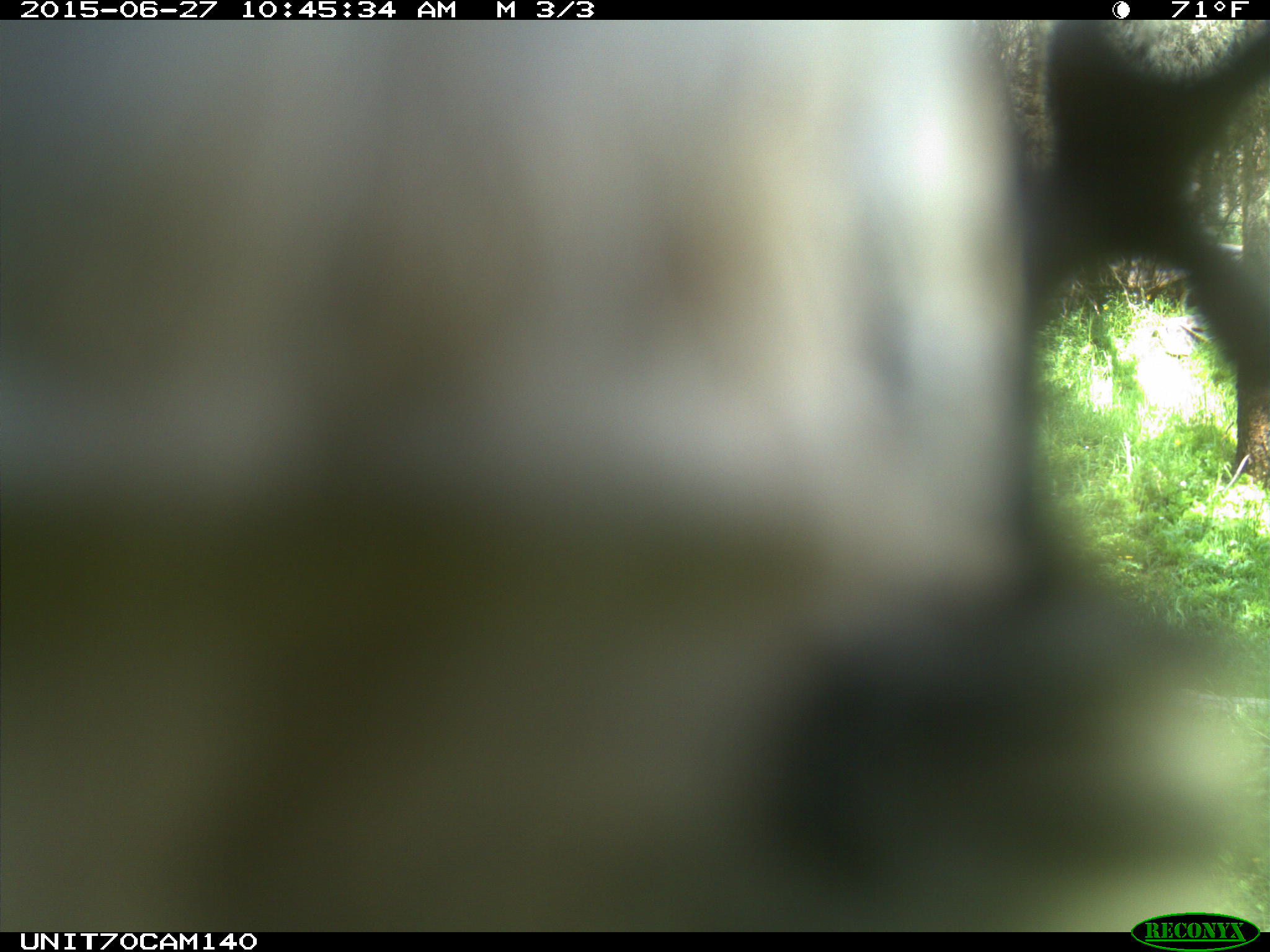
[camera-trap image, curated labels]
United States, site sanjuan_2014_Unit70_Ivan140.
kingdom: Animalia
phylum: Chordata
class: Aves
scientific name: Aves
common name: birds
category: unidentified bird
Unidentified bird (birds) (Aves).